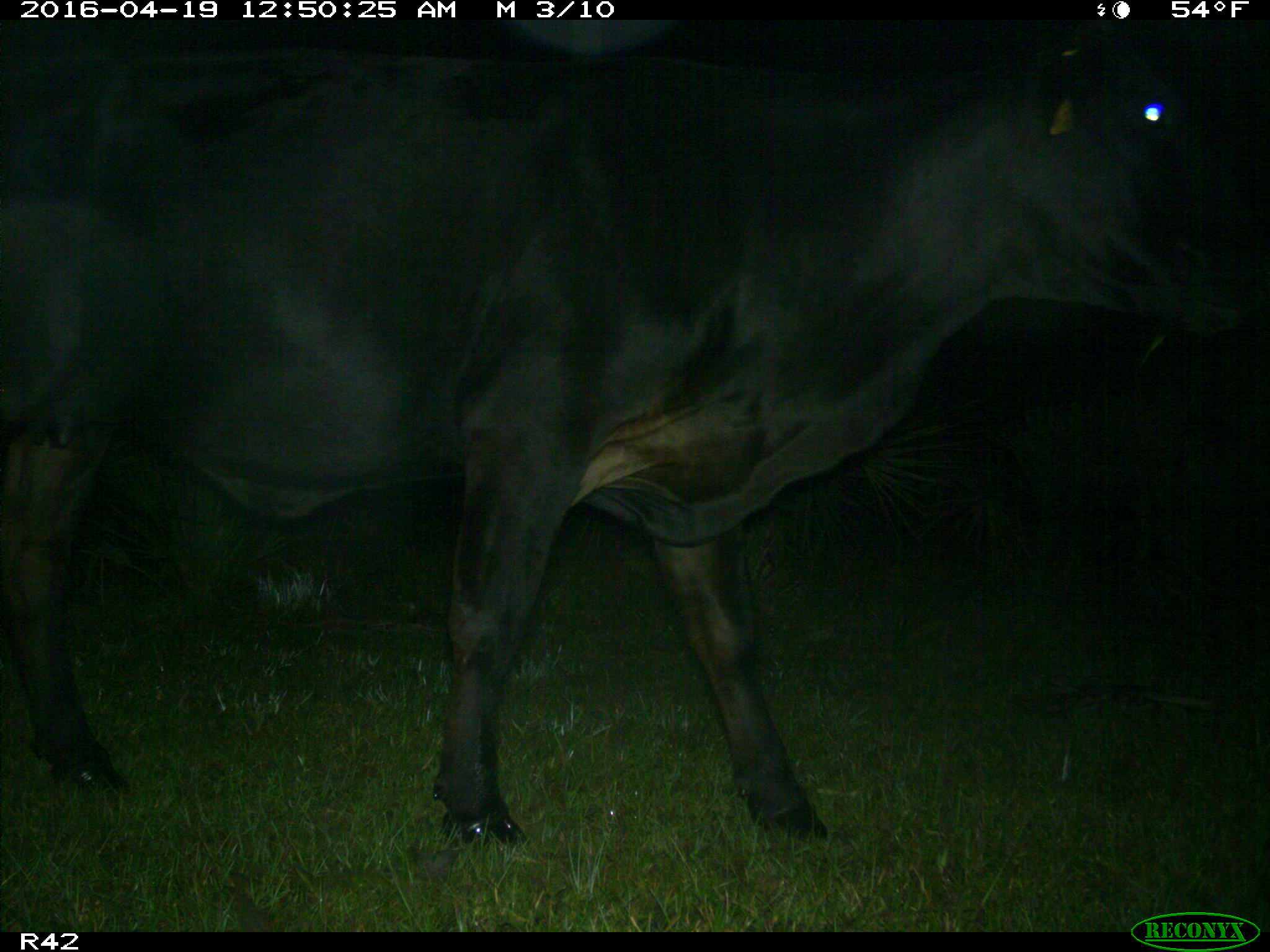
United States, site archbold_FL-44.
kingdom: Animalia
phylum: Chordata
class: Mammalia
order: Artiodactyla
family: Bovidae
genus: Bos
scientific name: Bos taurus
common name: domestic cow